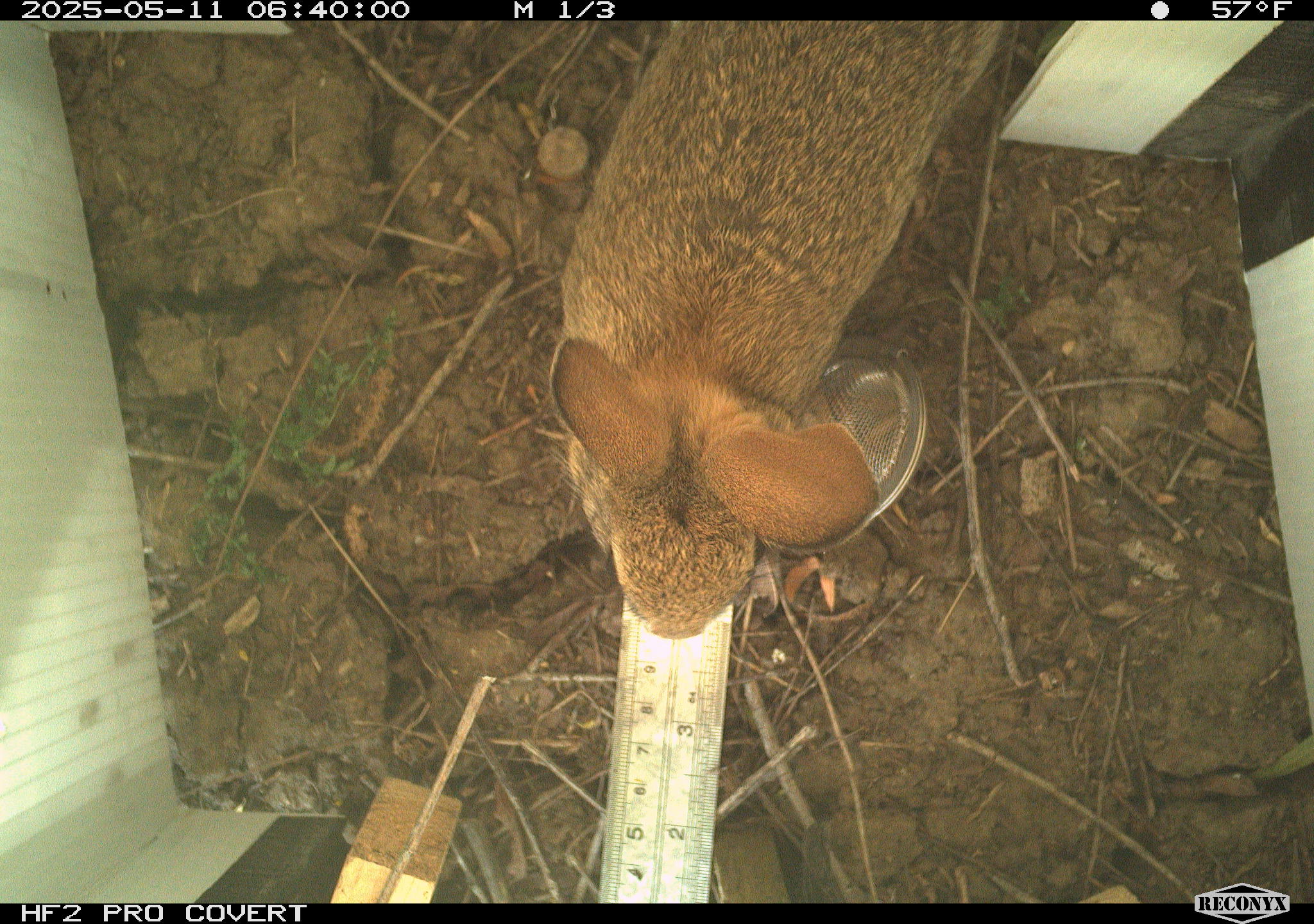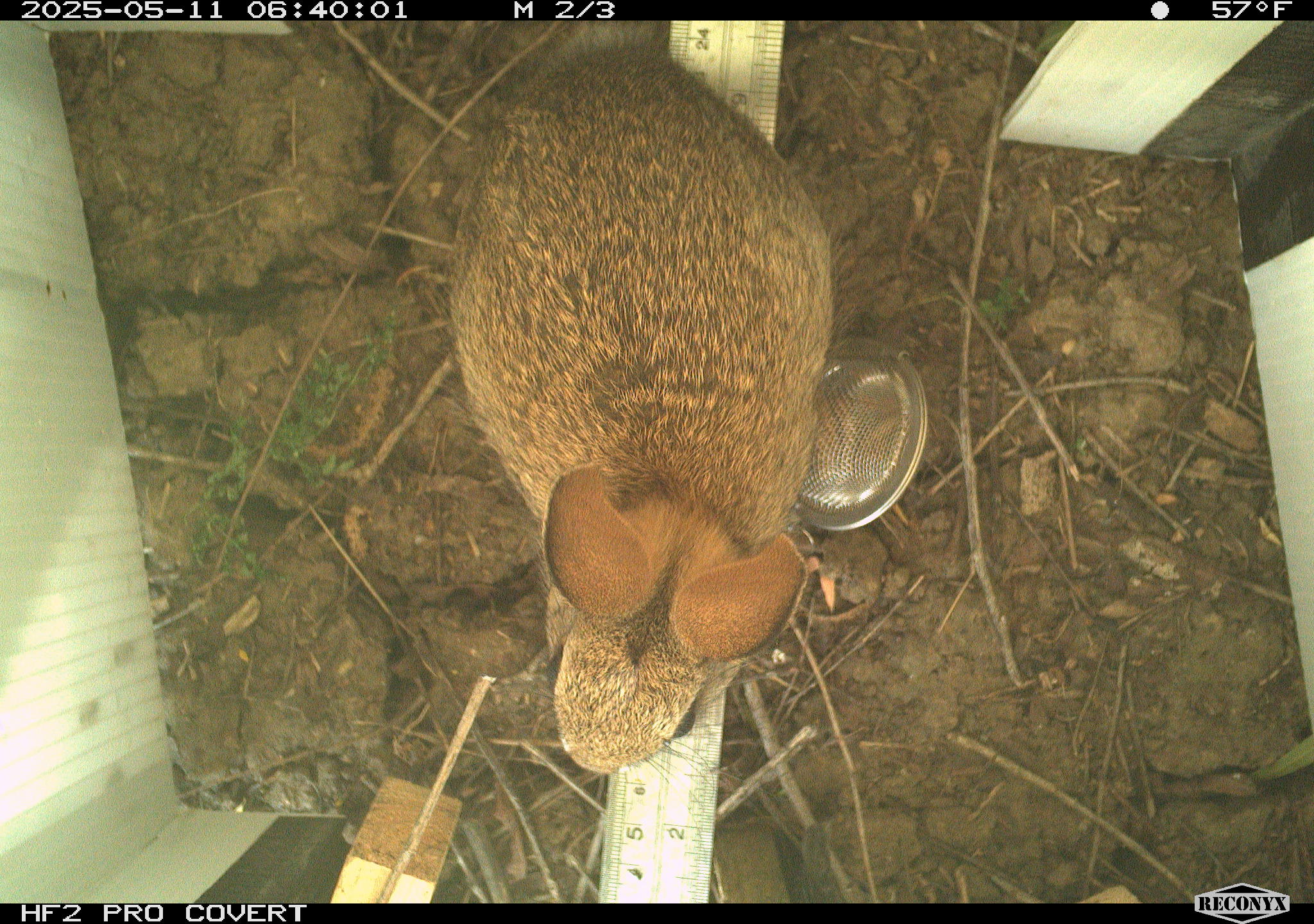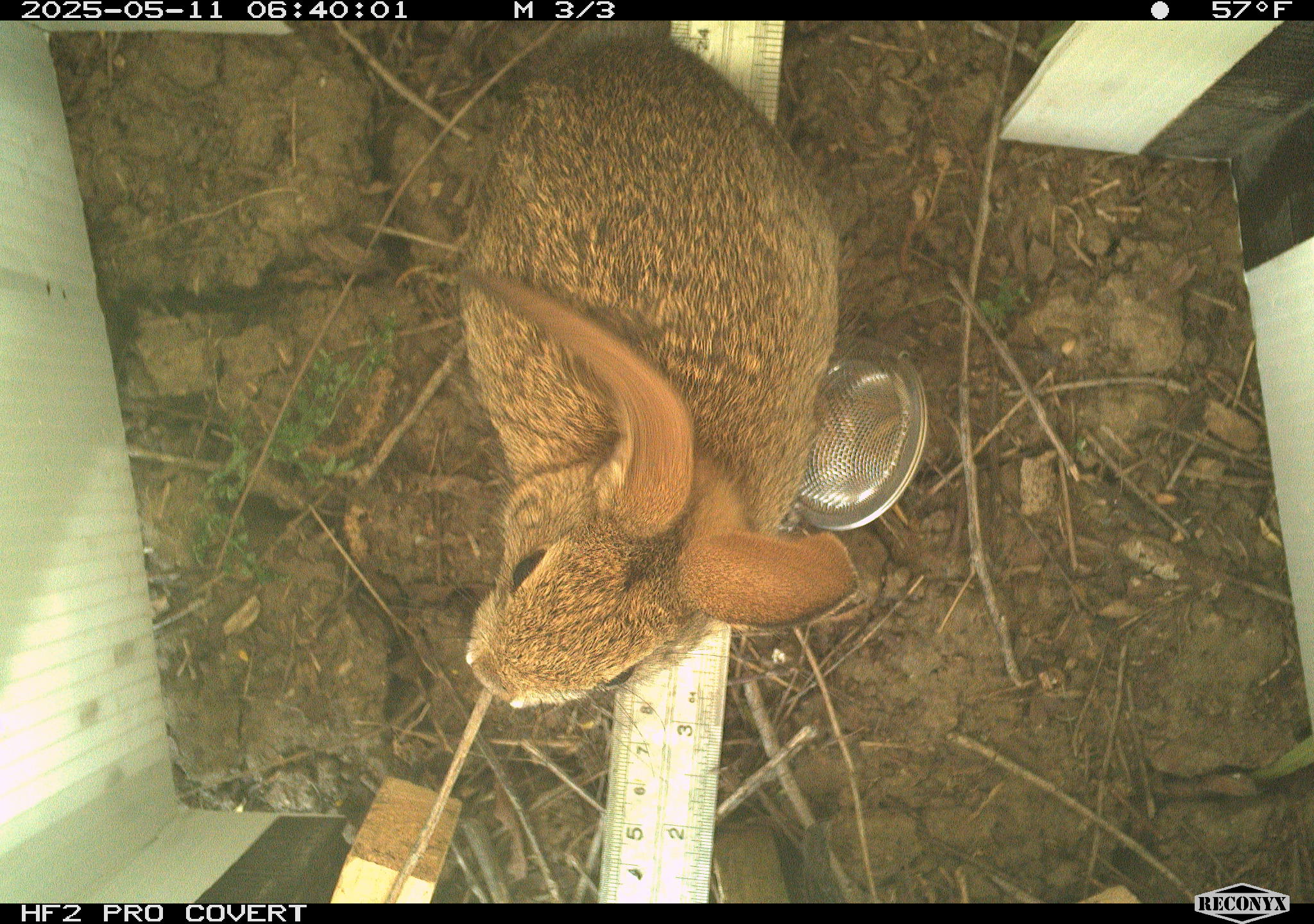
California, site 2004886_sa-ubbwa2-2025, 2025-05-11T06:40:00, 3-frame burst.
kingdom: Animalia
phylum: Chordata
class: Mammalia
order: Lagomorpha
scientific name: Lagomorpha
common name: hares, rabbits, and pikas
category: lagomorpha order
Lagomorpha order (hares, rabbits, and pikas) (Lagomorpha).